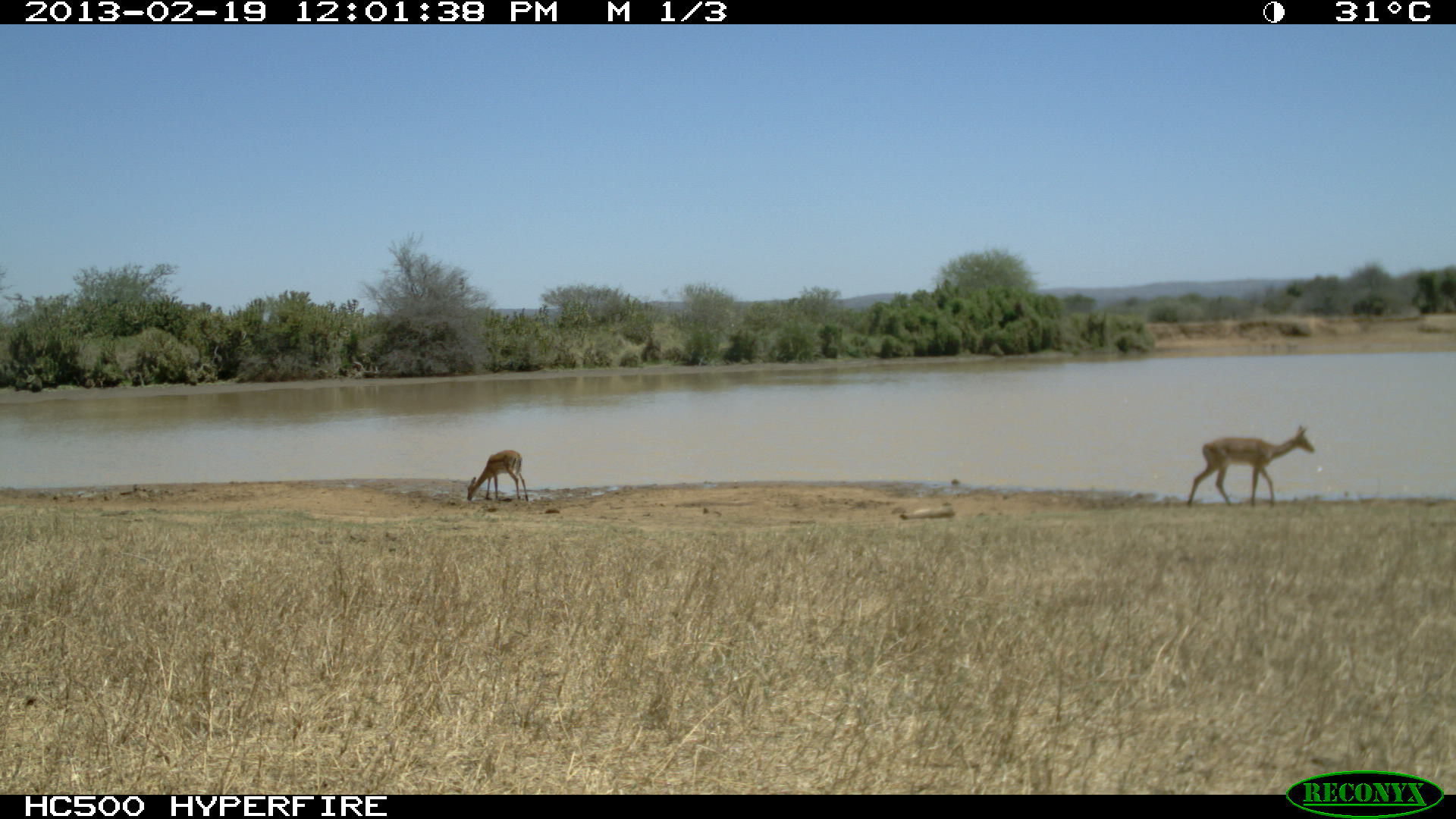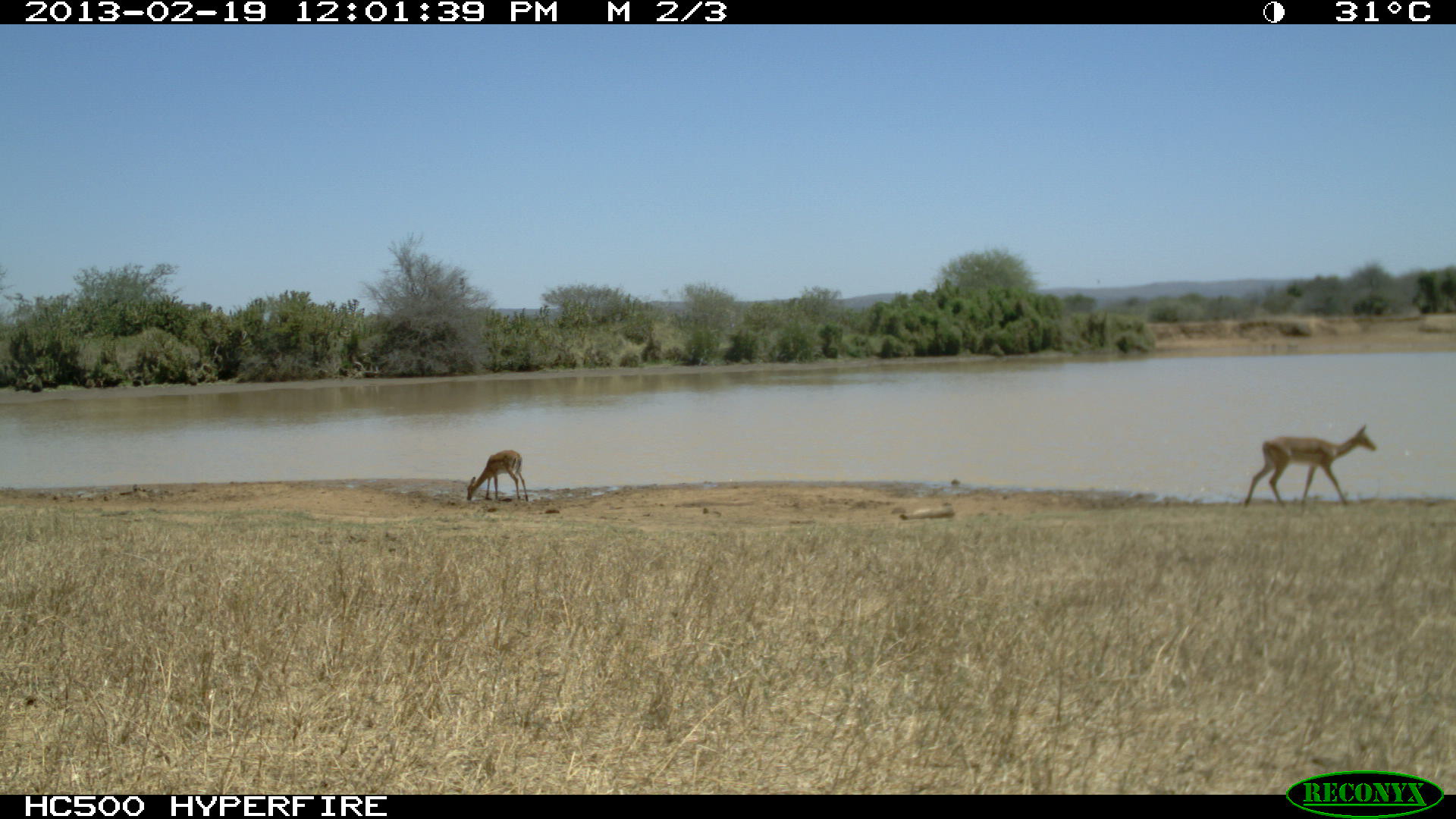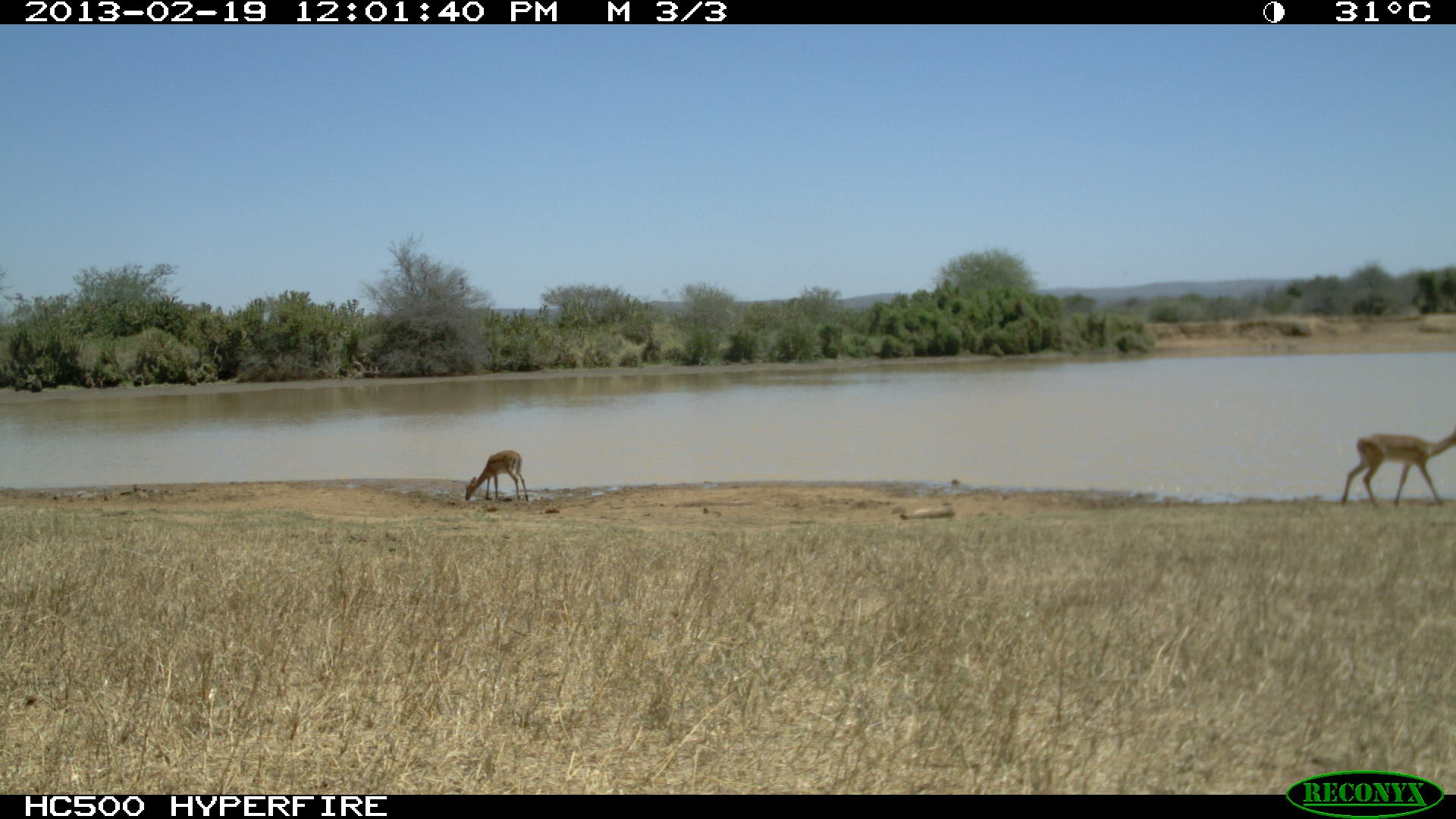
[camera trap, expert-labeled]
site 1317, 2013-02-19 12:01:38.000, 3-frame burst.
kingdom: Animalia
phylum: Chordata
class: Mammalia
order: Artiodactyla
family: Bovidae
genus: Aepyceros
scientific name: Aepyceros melampus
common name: impala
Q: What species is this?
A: Aepyceros melampus (impala).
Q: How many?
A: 2.